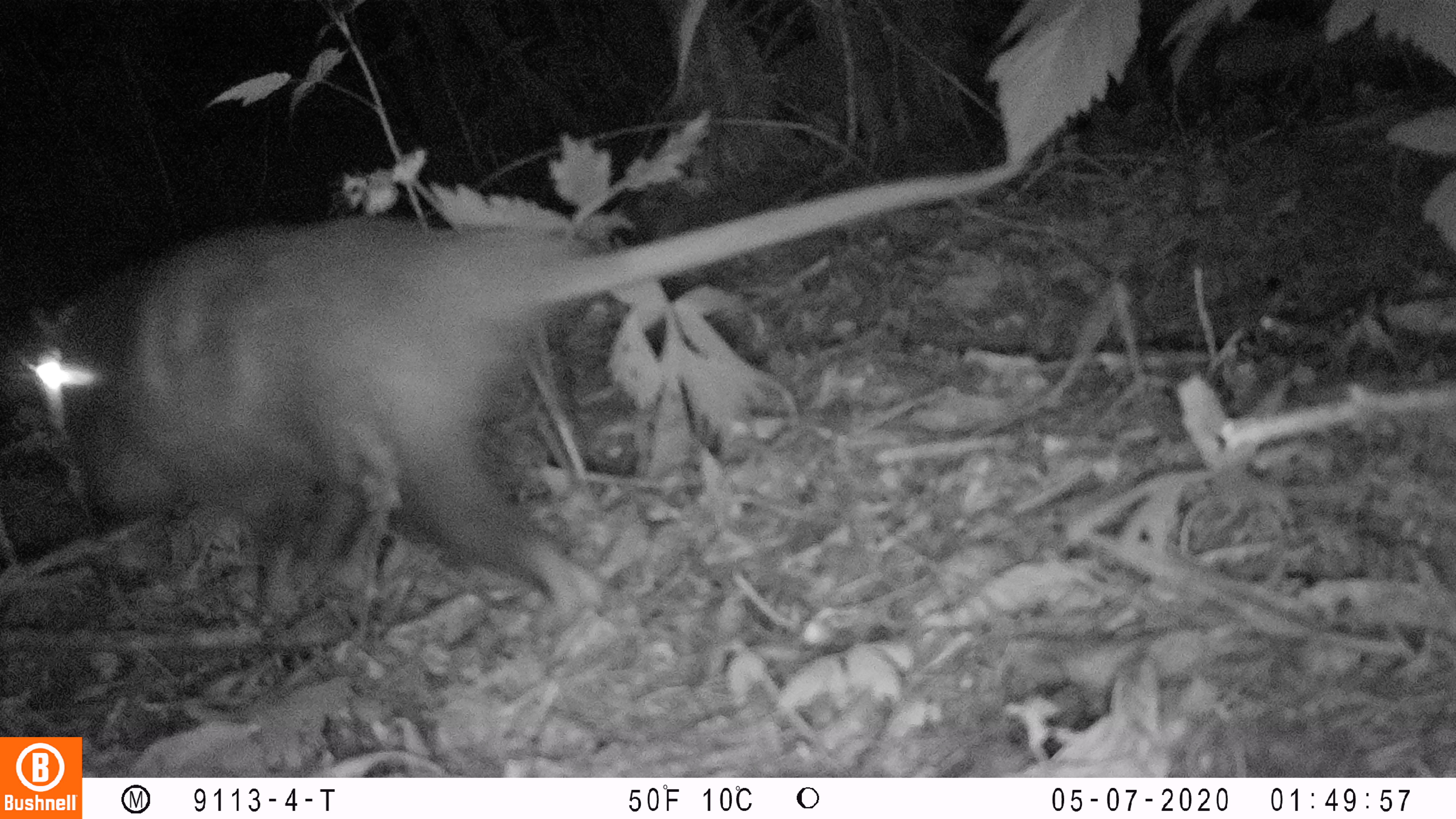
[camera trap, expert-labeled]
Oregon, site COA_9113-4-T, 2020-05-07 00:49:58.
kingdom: Animalia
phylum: Chordata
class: Mammalia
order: Didelphimorphia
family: Didelphidae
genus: Didelphis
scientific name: Didelphis virginiana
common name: virginia opossum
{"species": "virginia opossum (Didelphis virginiana)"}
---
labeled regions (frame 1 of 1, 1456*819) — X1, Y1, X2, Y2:
virginia opossum: 28, 153, 1046, 675